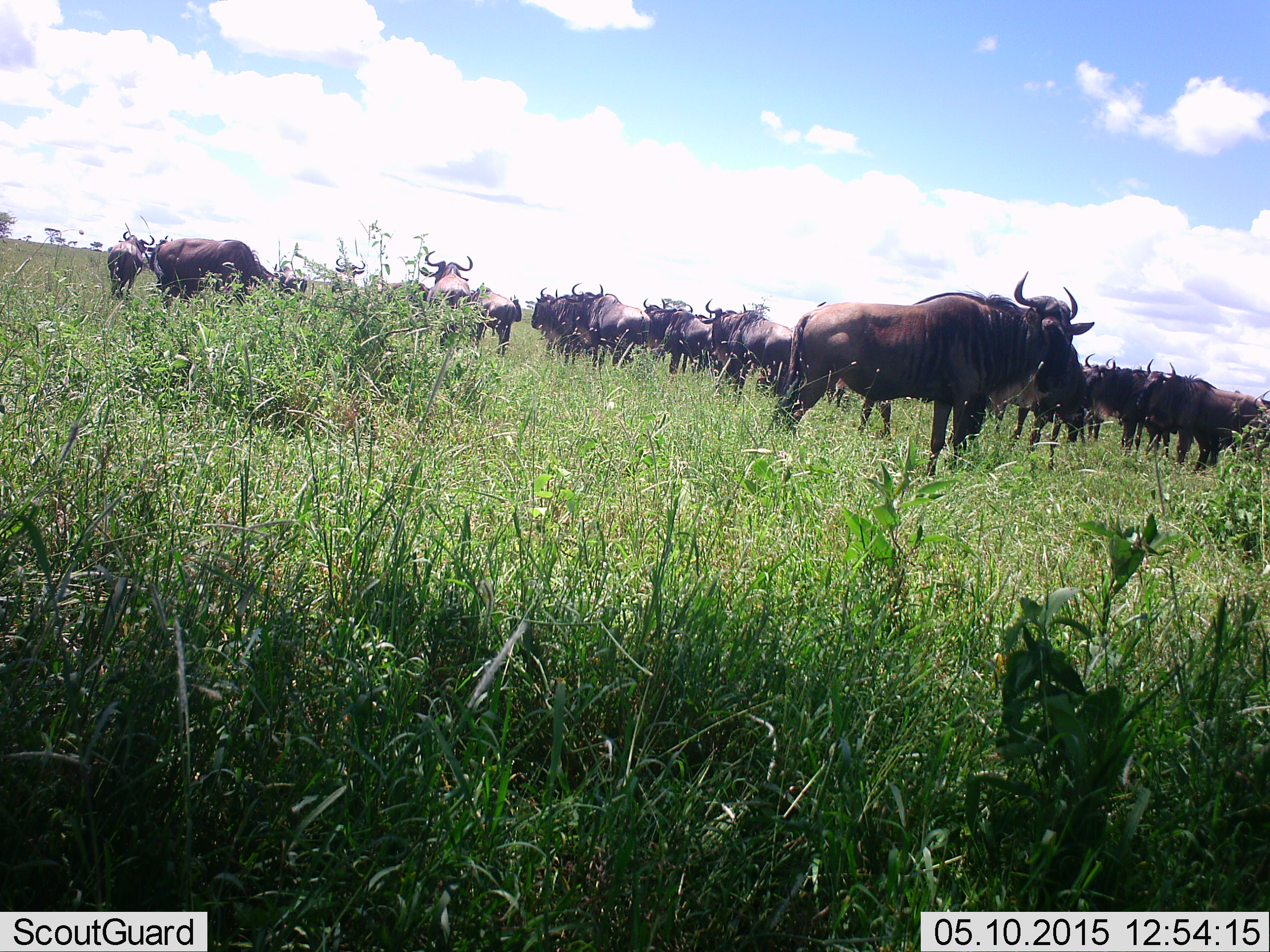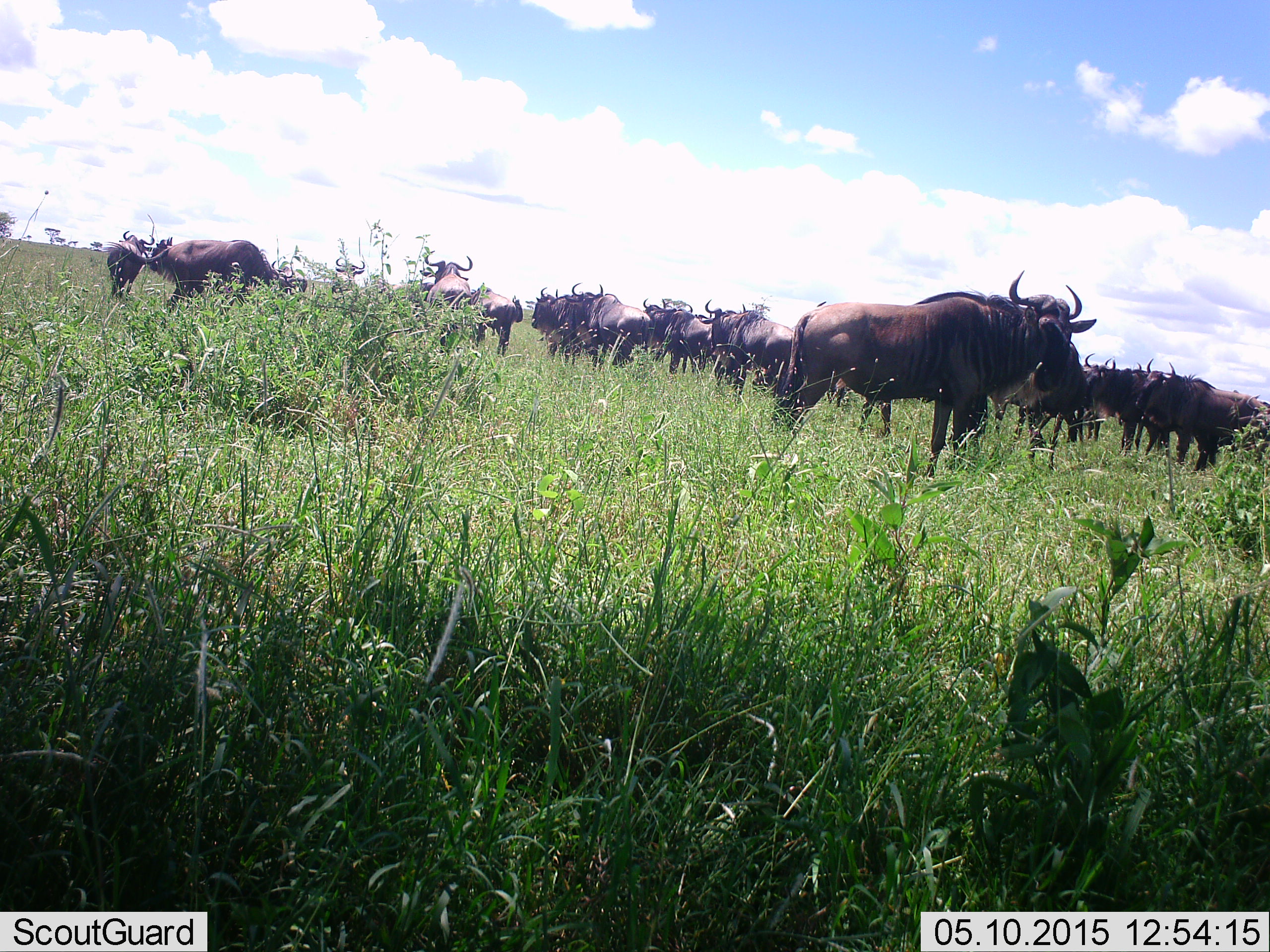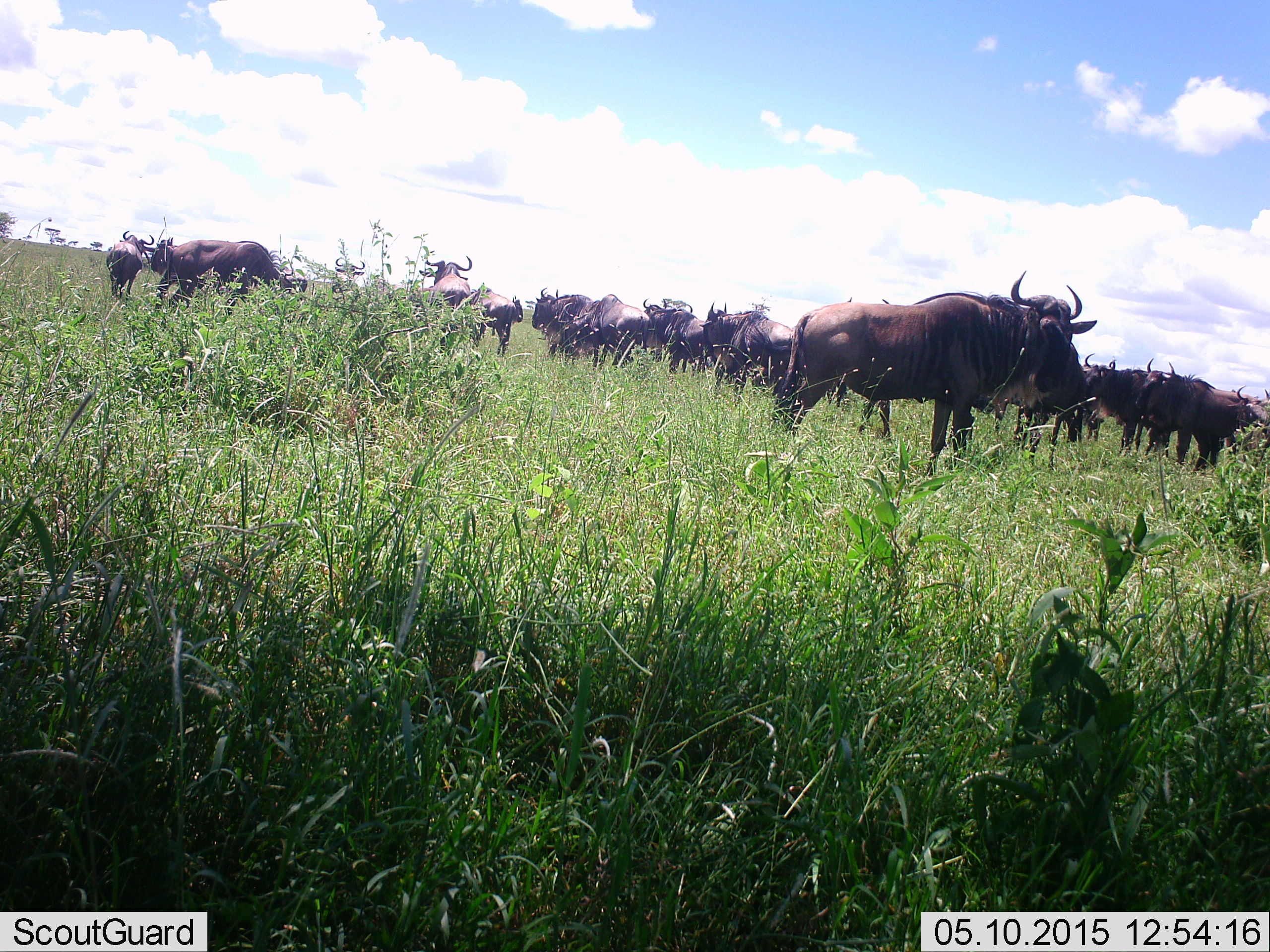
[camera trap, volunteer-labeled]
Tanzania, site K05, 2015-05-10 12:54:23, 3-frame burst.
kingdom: Animalia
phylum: Chordata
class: Mammalia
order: Artiodactyla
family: Bovidae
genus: Connochaetes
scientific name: Connochaetes taurinus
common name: blue wildebeest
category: wildebeest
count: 11-50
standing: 80%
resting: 20%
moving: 10%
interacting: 0%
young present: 0%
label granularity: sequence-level